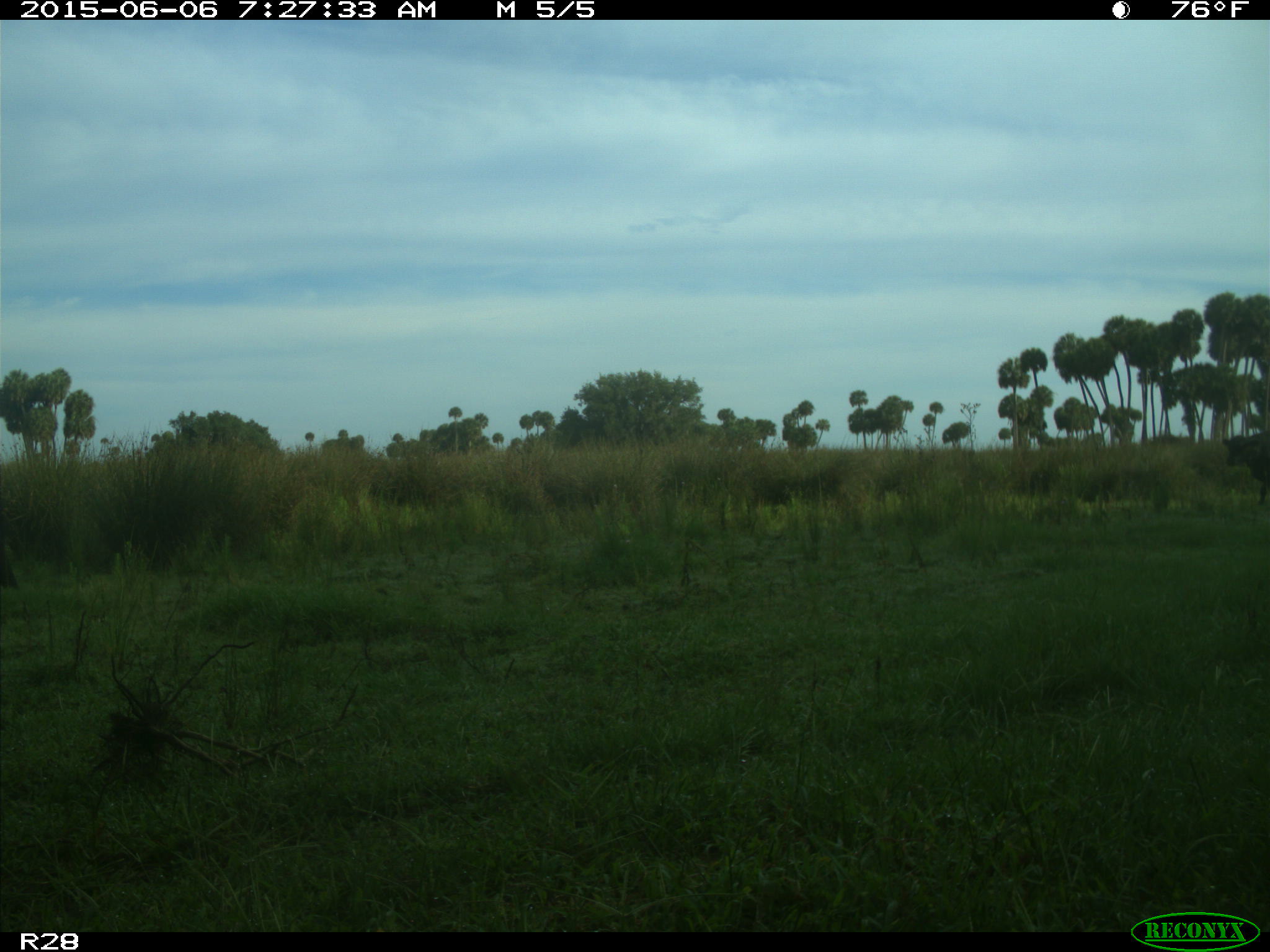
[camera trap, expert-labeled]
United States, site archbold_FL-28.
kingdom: Animalia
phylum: Chordata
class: Mammalia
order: Artiodactyla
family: Bovidae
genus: Bos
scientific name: Bos taurus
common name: domestic cow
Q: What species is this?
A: Bos taurus (domestic cow).